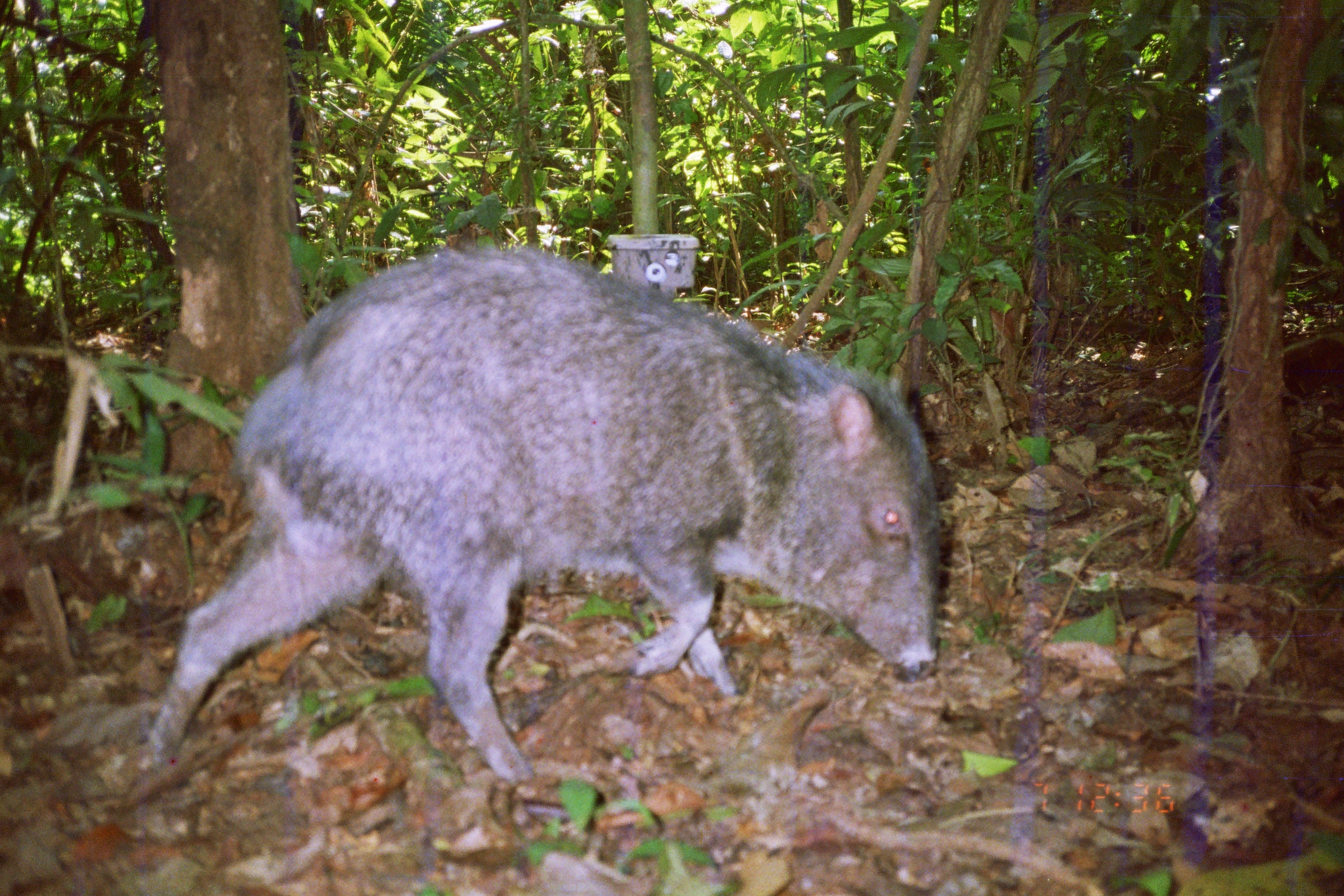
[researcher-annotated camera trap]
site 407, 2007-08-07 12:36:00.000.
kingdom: Animalia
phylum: Chordata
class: Mammalia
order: Artiodactyla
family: Tayassuidae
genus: Pecari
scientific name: Pecari tajacu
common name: collared peccary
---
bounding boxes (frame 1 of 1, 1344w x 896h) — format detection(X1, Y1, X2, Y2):
pecari tajacu: detection(138, 246, 942, 788)